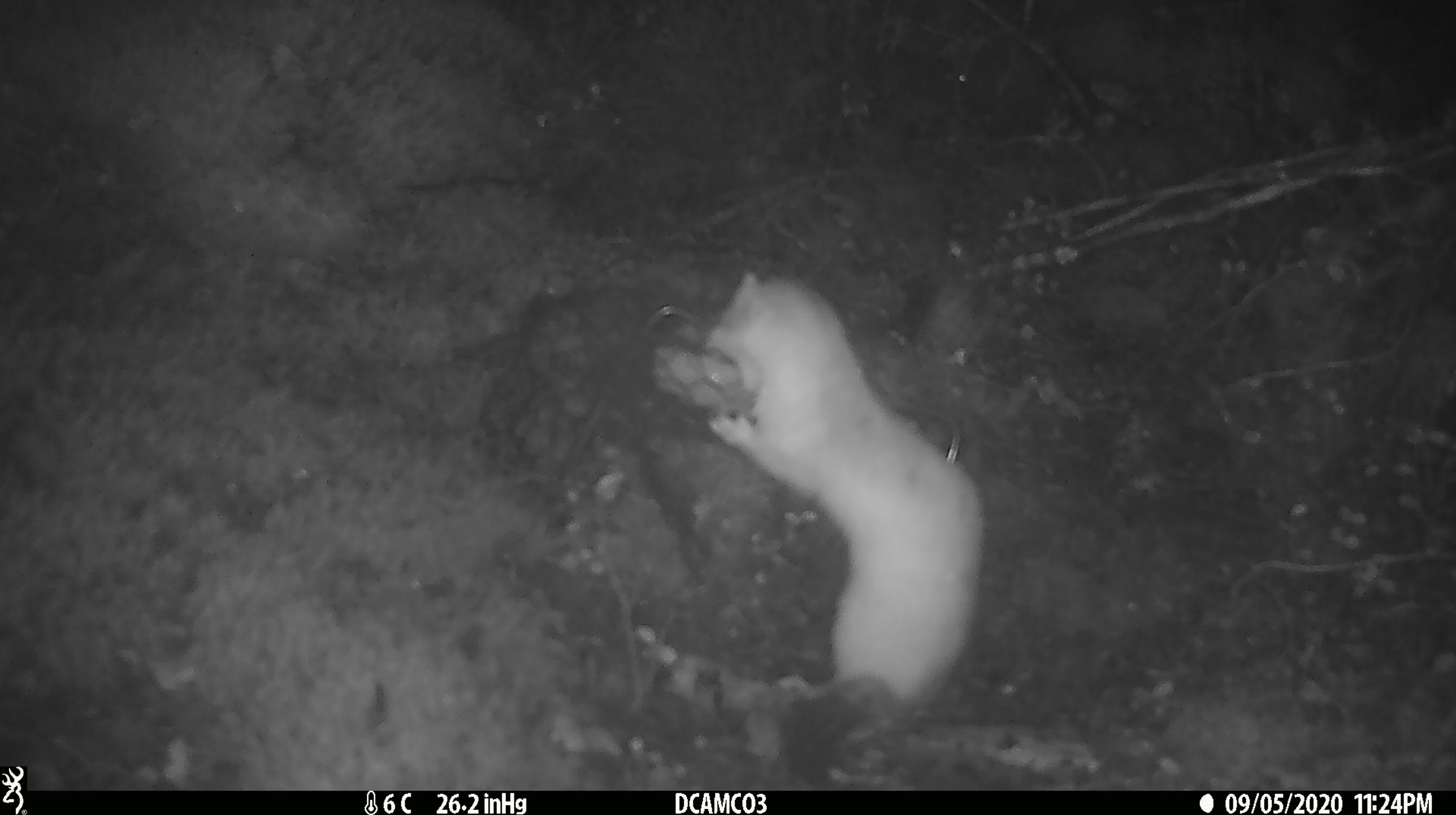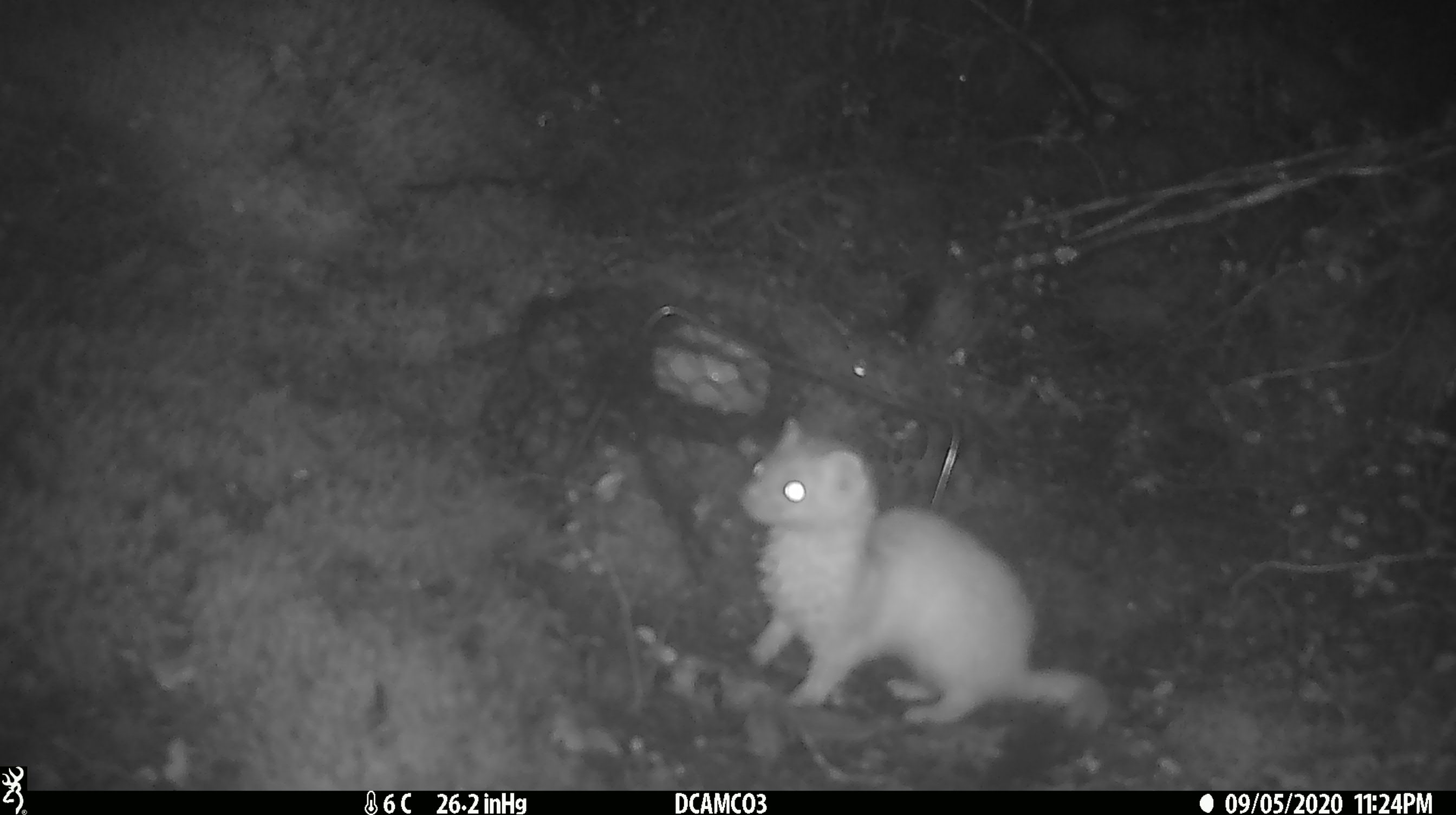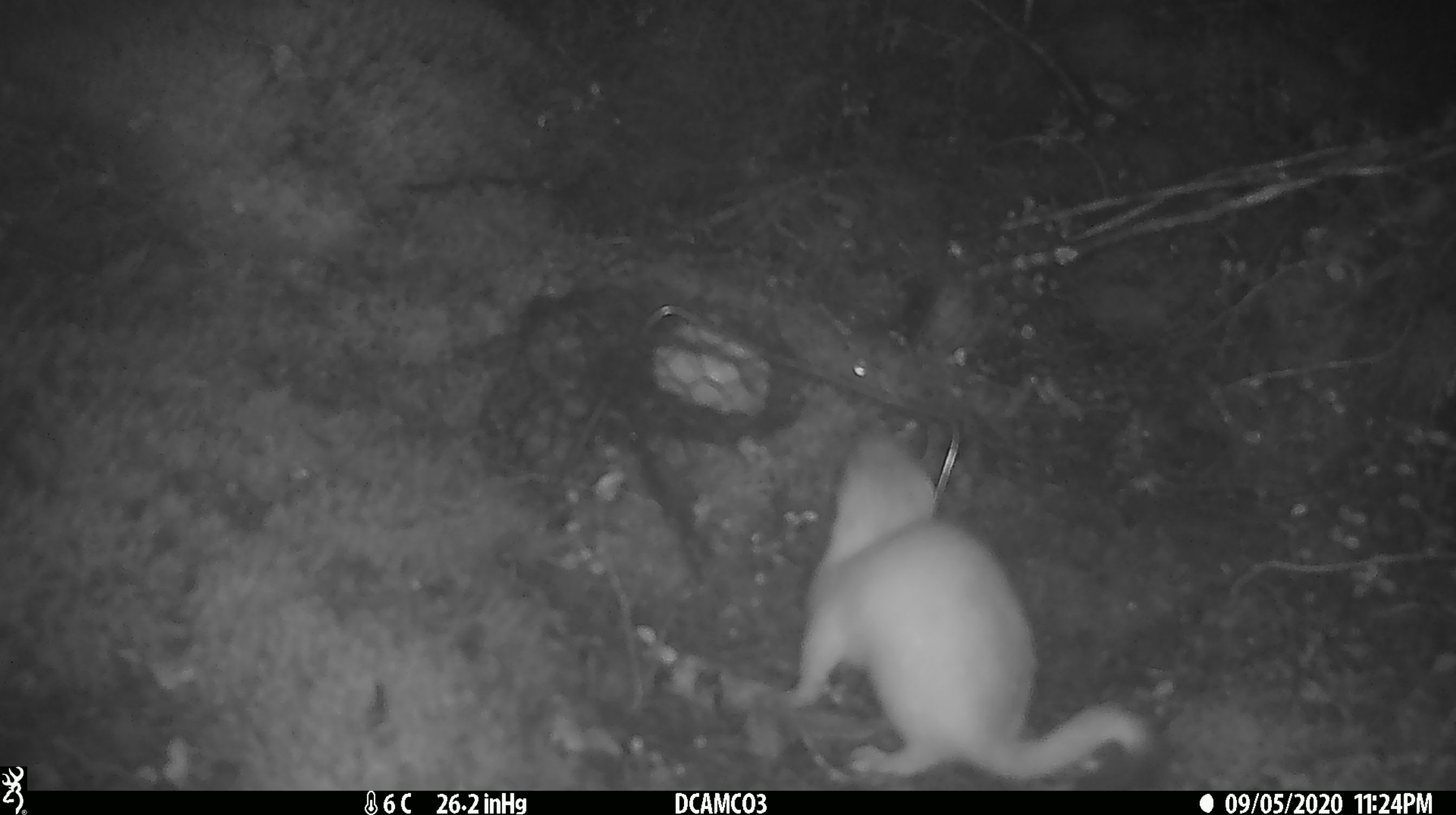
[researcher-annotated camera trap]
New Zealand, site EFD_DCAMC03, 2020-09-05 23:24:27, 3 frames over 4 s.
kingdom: Animalia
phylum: Chordata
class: Mammalia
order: Carnivora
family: Mustelidae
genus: Mustela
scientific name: Mustela erminea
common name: stoat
Stoat (Mustela erminea).